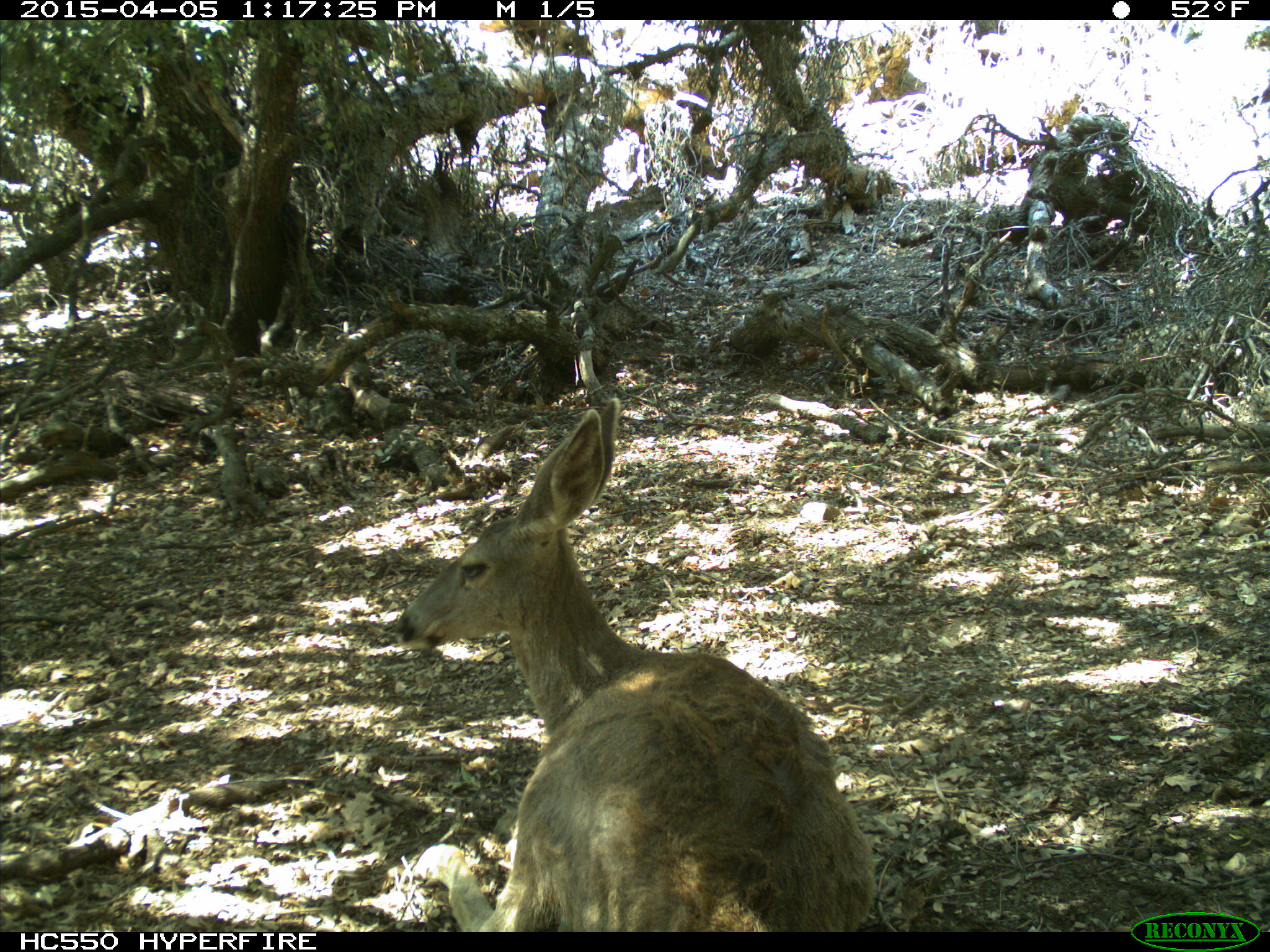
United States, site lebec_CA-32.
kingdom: Animalia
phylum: Chordata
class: Mammalia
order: Artiodactyla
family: Cervidae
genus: Odocoileus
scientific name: Odocoileus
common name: deer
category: unidentified deer